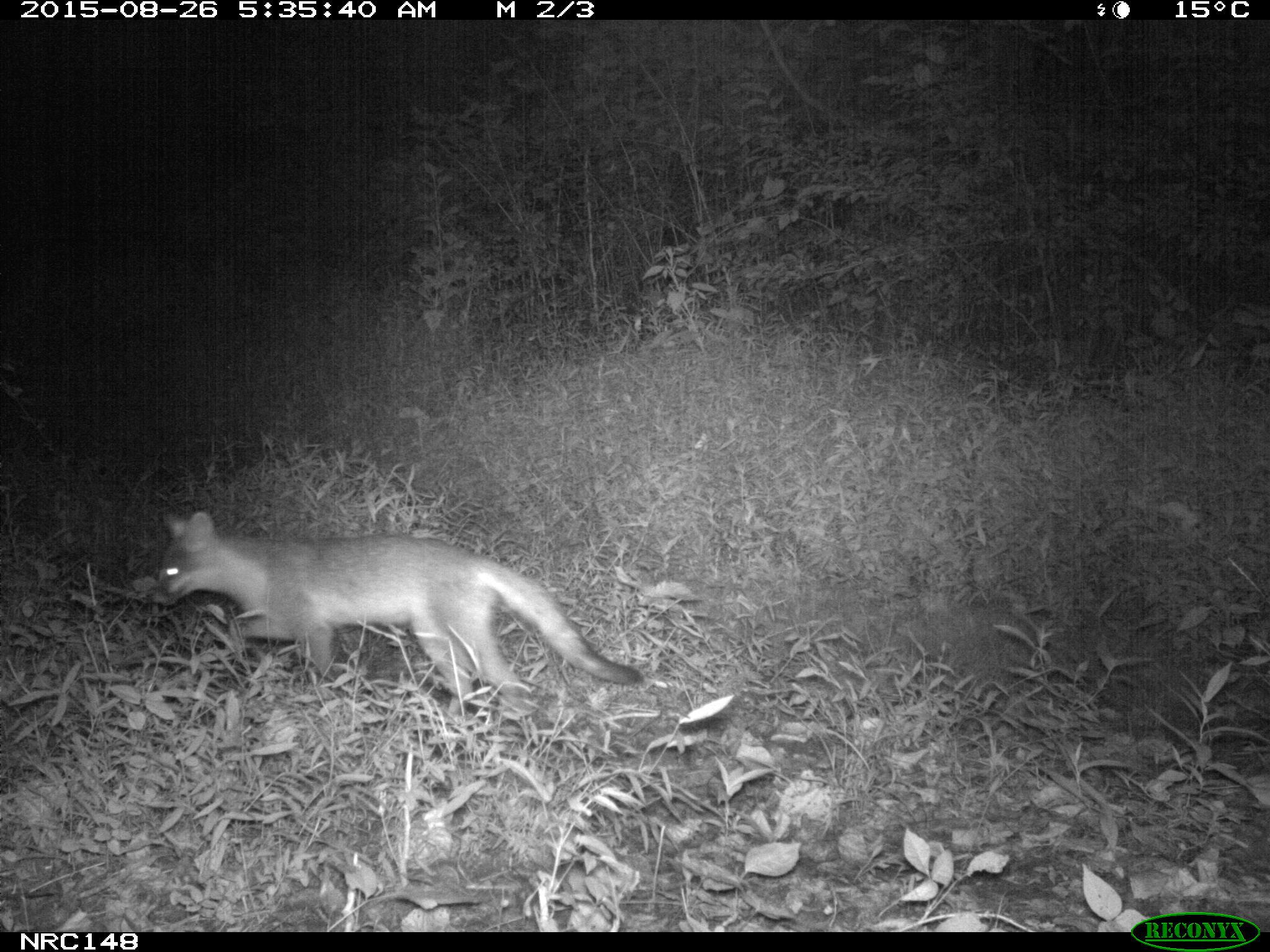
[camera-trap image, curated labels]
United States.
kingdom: Animalia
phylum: Chordata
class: Mammalia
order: Carnivora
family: Canidae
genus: Urocyon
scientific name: Urocyon cinereoargenteus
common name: gray fox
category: Grey Fox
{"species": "Grey Fox (gray fox) (Urocyon cinereoargenteus)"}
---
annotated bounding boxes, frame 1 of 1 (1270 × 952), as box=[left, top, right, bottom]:
Grey Fox: box=[134, 506, 647, 725]